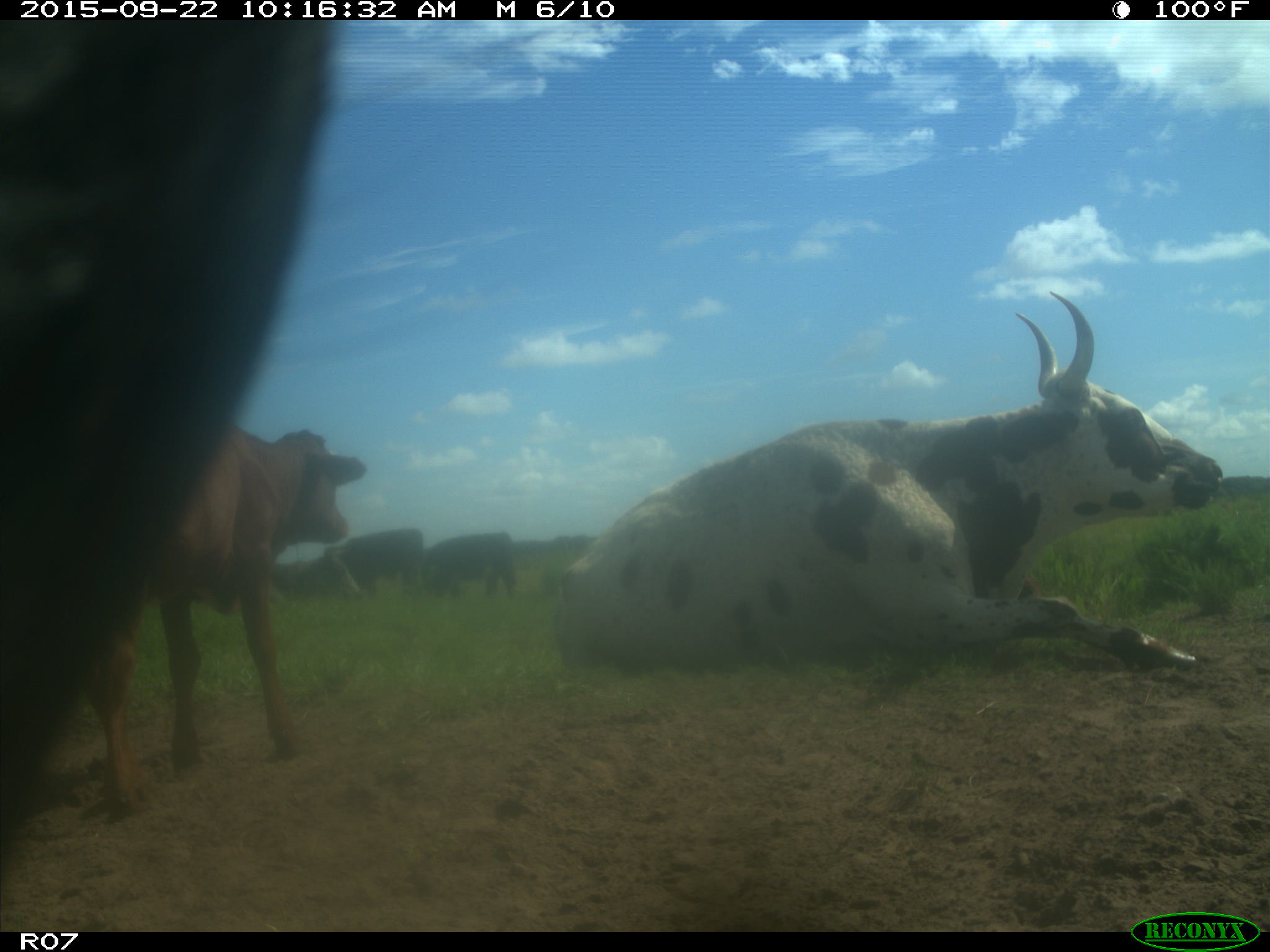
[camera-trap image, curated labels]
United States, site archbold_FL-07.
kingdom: Animalia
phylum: Chordata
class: Mammalia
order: Artiodactyla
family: Bovidae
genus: Bos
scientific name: Bos taurus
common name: domestic cow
Bos taurus (domestic cow).